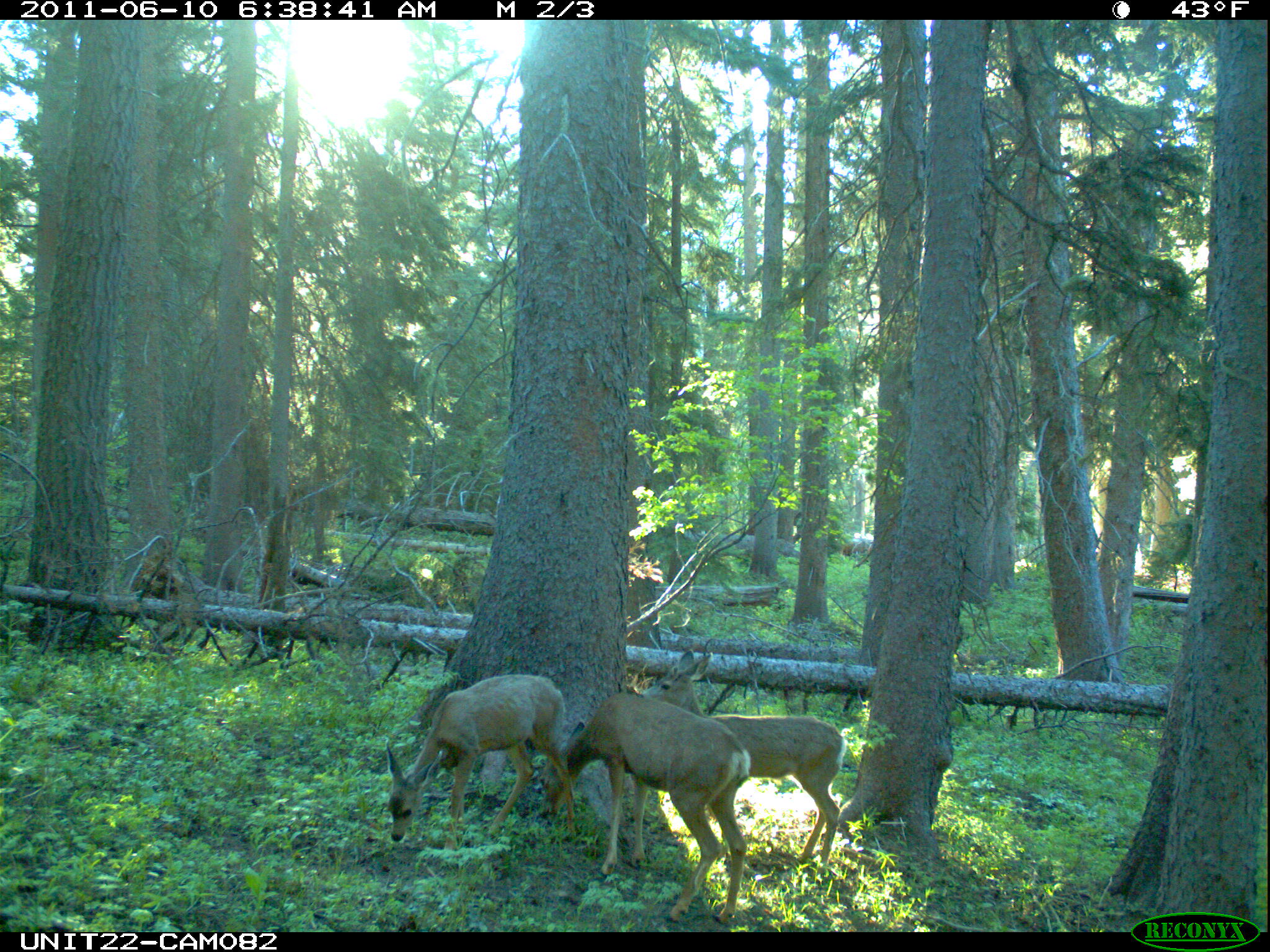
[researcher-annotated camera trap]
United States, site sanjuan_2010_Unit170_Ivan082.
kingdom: Animalia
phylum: Chordata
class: Mammalia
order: Artiodactyla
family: Cervidae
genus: Odocoileus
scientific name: Odocoileus hemionus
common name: mule deer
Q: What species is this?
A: Odocoileus hemionus (mule deer).